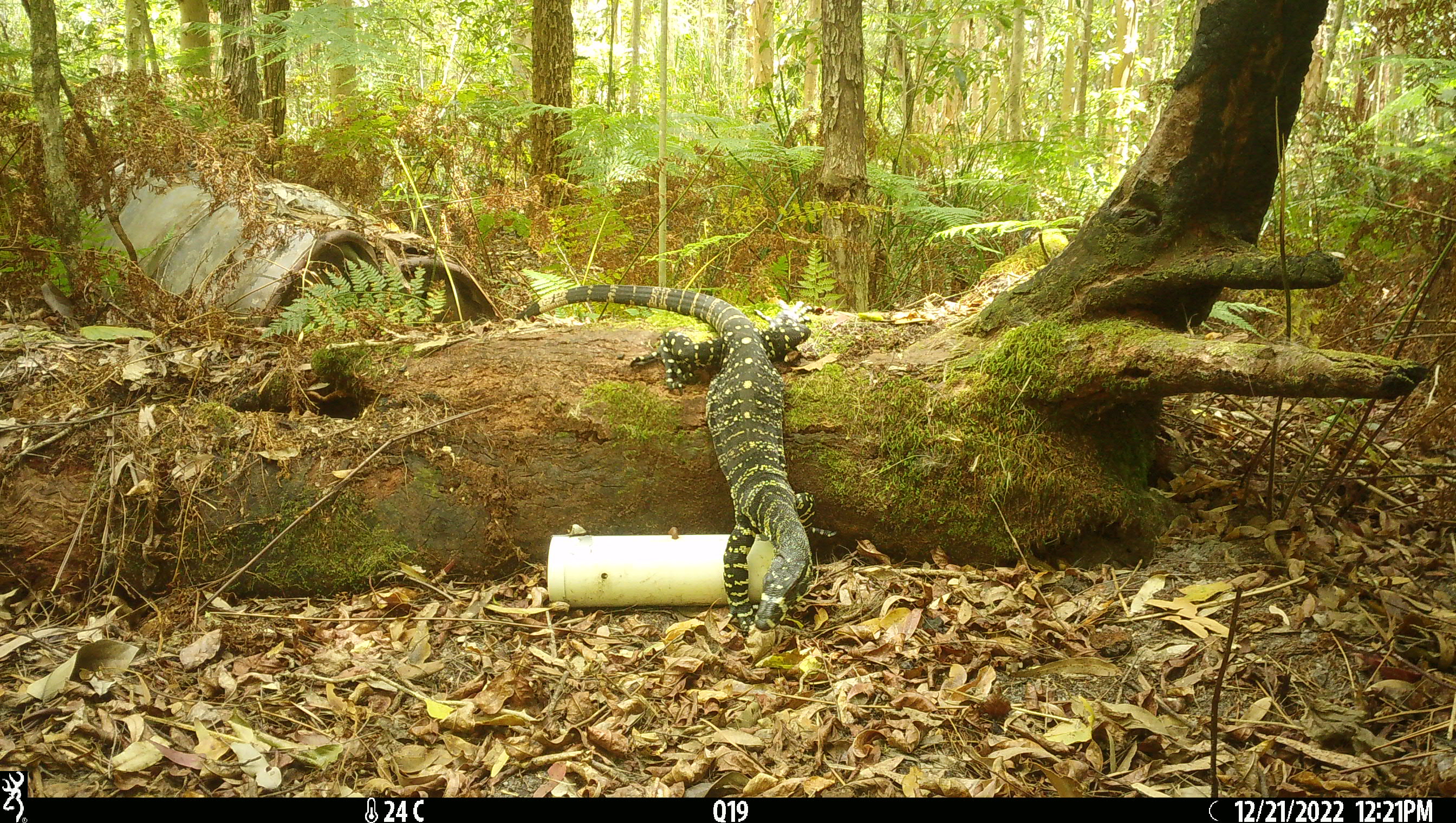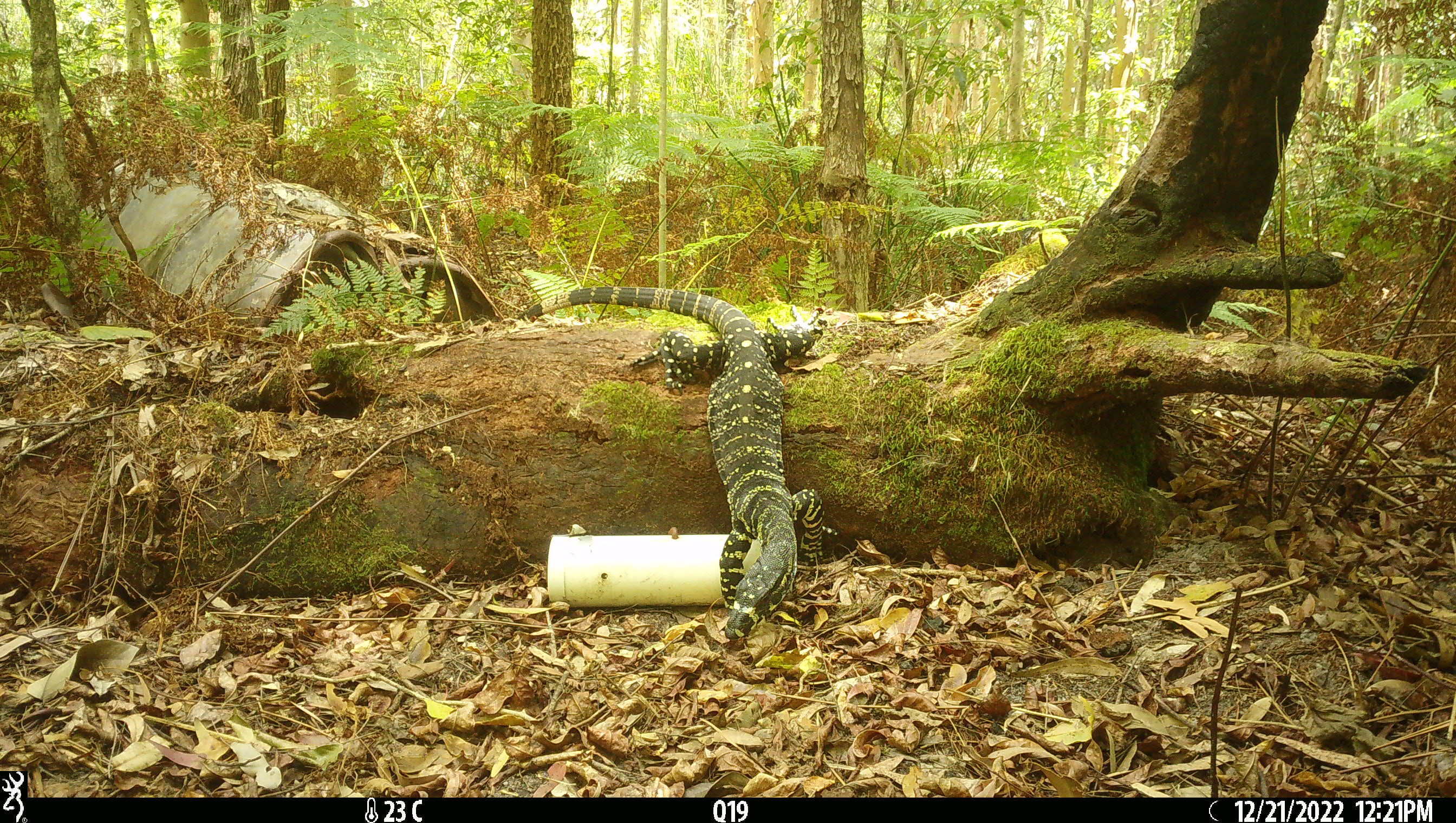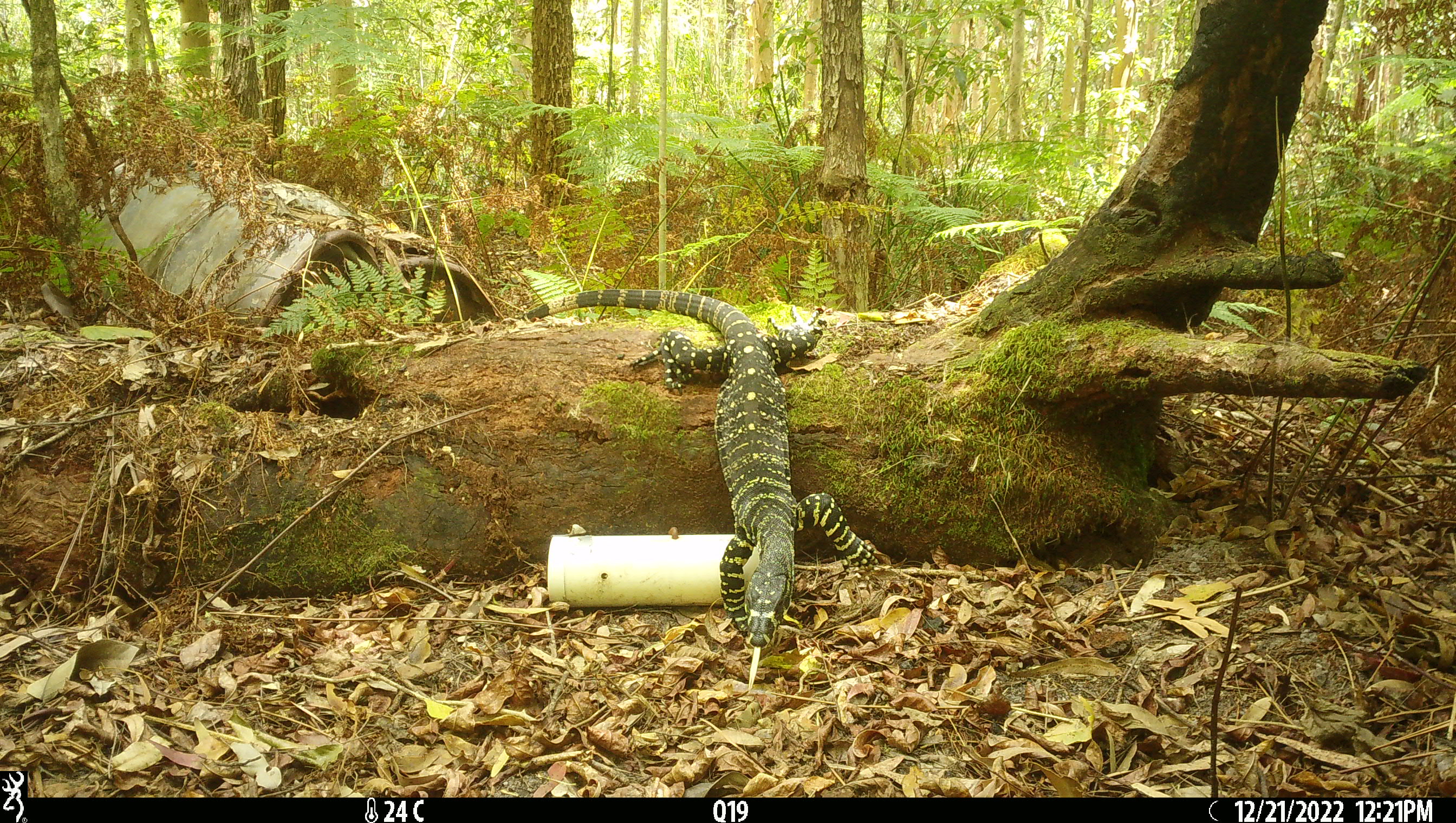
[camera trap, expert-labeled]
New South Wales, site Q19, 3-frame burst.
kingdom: Animalia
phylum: Chordata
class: Reptilia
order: Squamata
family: Varanidae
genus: Varanus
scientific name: Varanus varius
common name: lace monitor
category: goanna